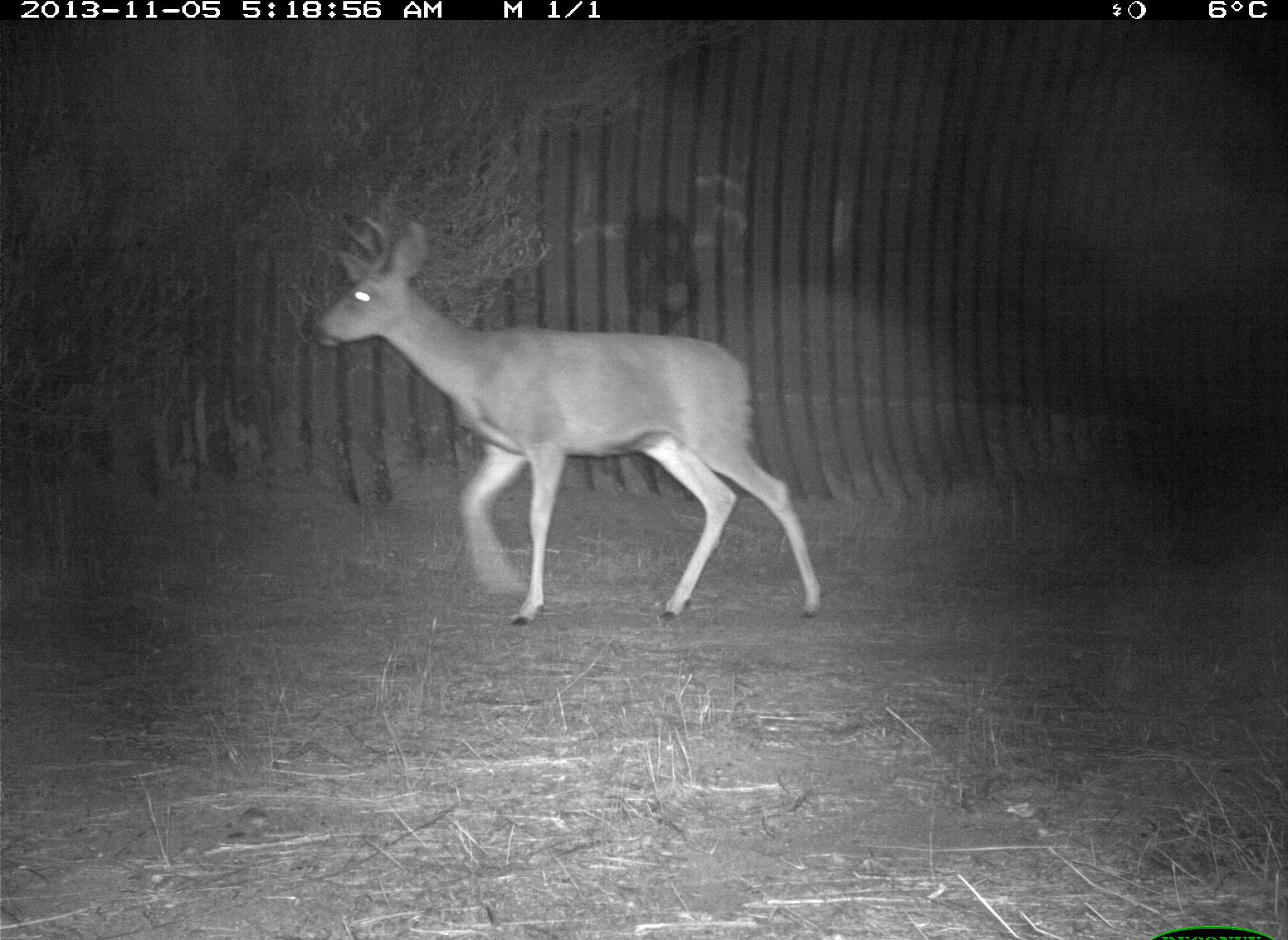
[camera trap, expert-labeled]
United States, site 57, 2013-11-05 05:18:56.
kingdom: Animalia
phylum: Chordata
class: Mammalia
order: Artiodactyla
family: Cervidae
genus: Odocoileus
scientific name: Odocoileus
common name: deer